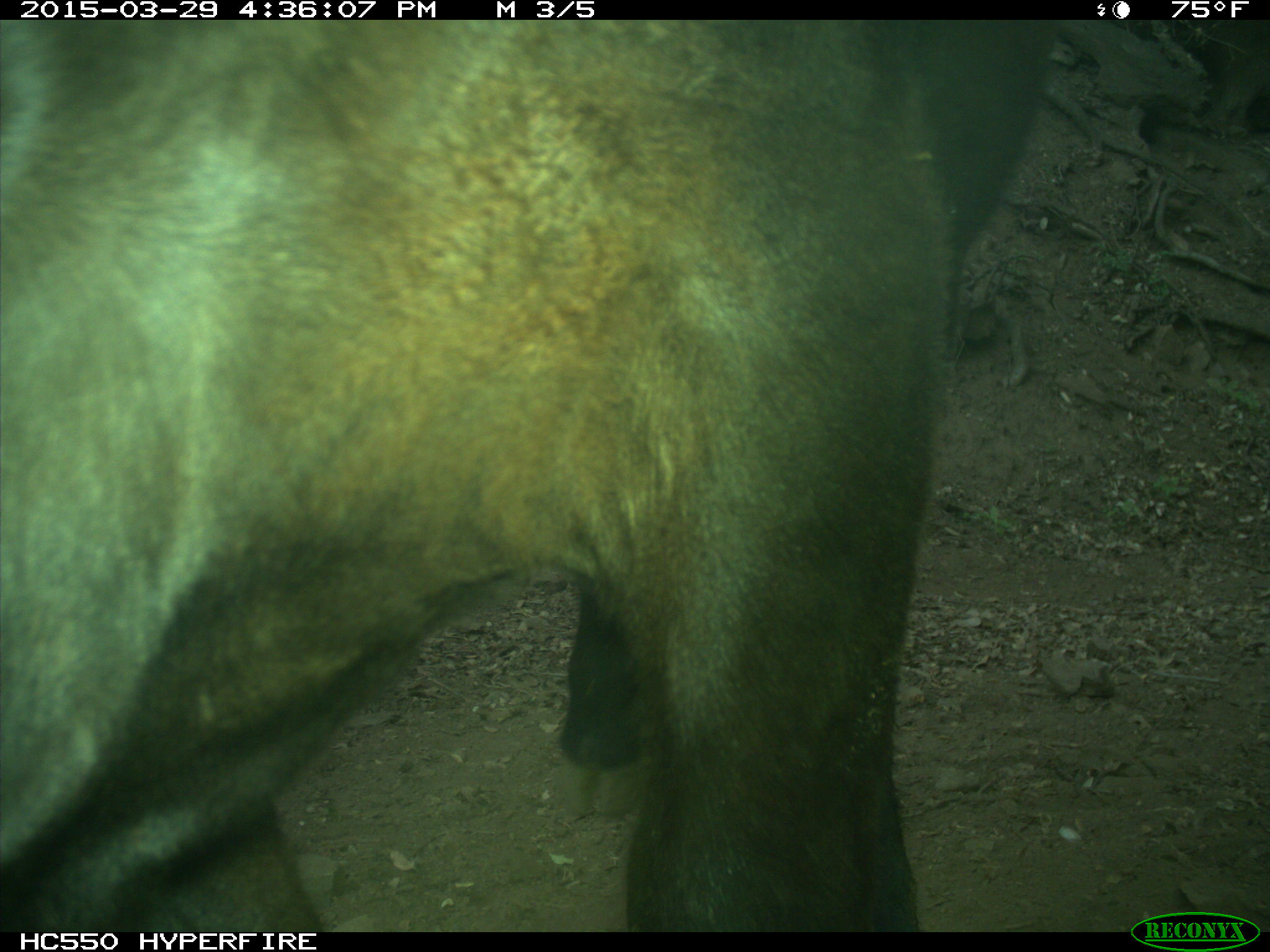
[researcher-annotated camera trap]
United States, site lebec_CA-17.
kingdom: Animalia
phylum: Chordata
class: Mammalia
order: Artiodactyla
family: Bovidae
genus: Bos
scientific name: Bos taurus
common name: domestic cow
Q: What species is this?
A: Bos taurus (domestic cow).